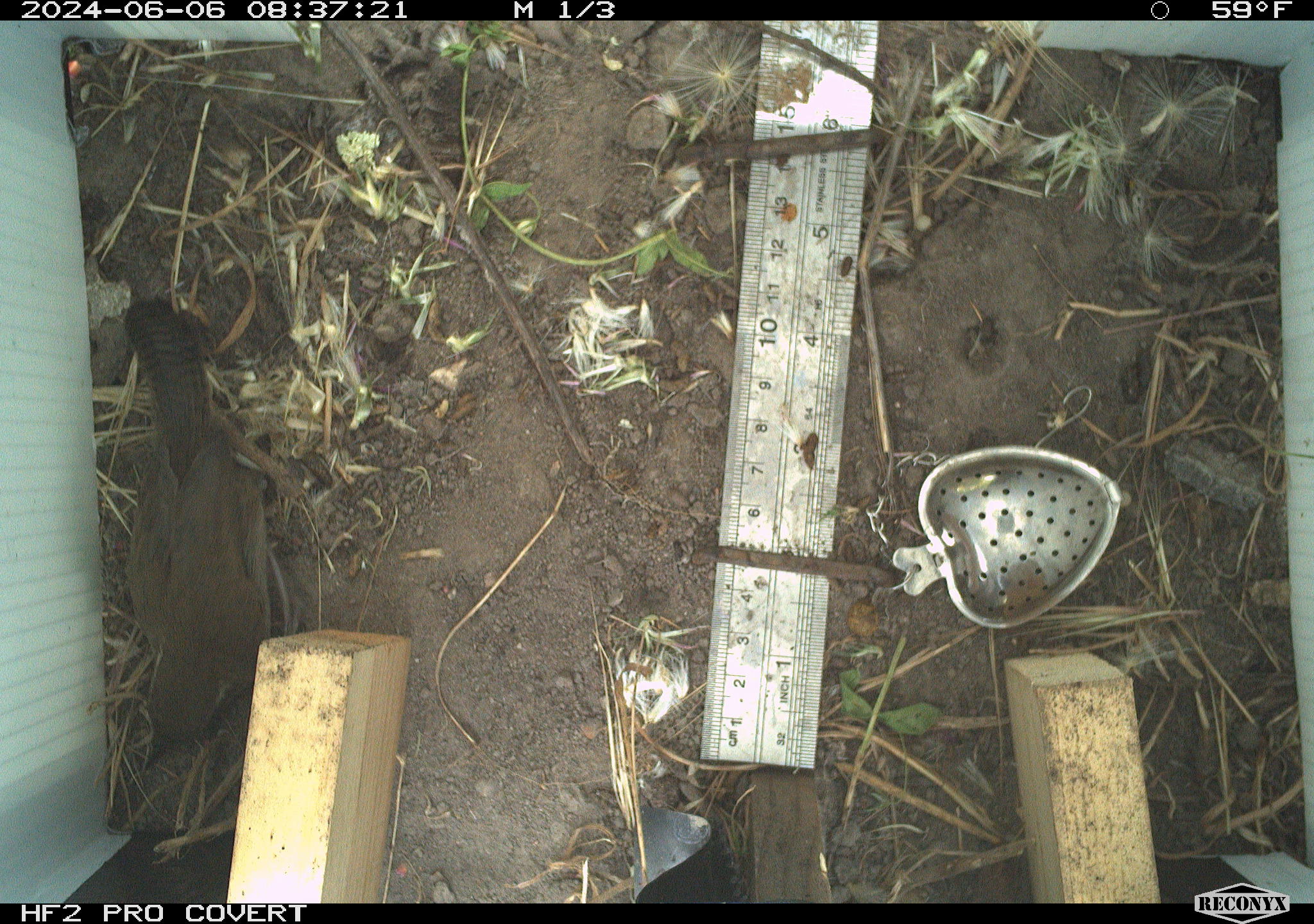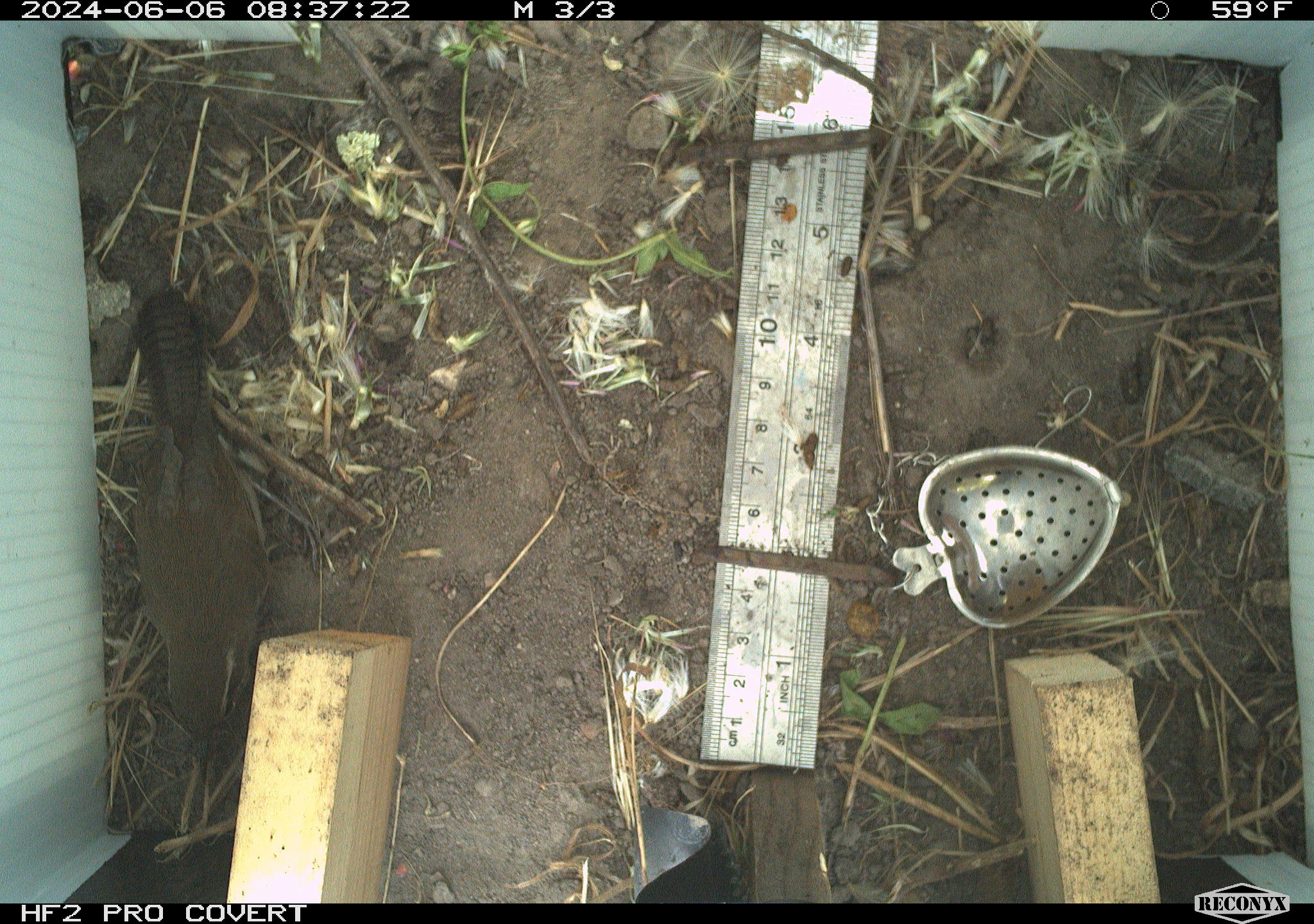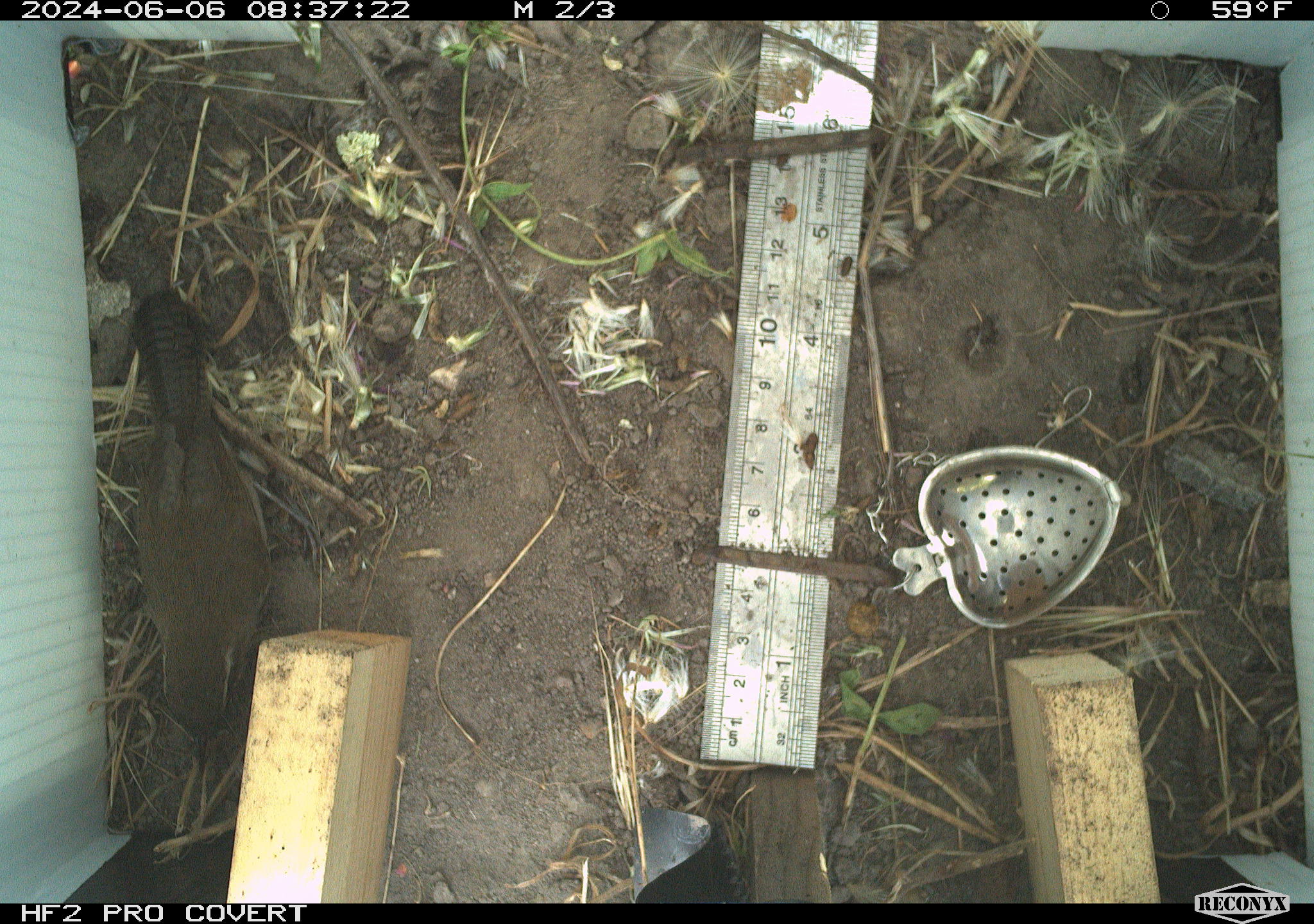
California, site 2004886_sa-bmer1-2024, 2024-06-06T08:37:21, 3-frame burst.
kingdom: Animalia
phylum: Chordata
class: Aves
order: Passeriformes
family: Troglodytidae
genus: Thryomanes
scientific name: Thryomanes bewickii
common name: bewick's wren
Bewick's wren (Thryomanes bewickii).